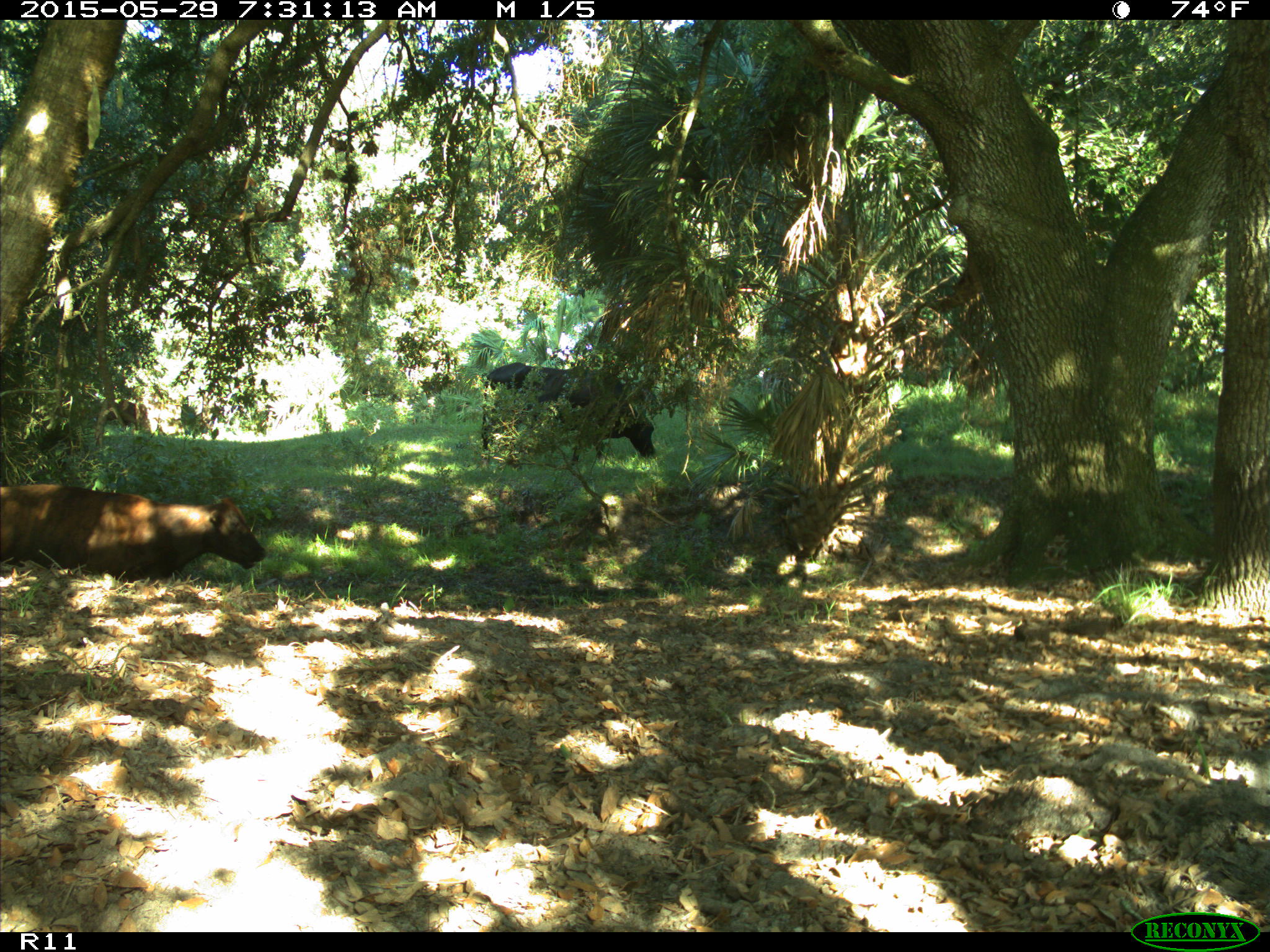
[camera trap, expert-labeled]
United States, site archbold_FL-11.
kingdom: Animalia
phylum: Chordata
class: Mammalia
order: Artiodactyla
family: Bovidae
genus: Bos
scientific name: Bos taurus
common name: domestic cow